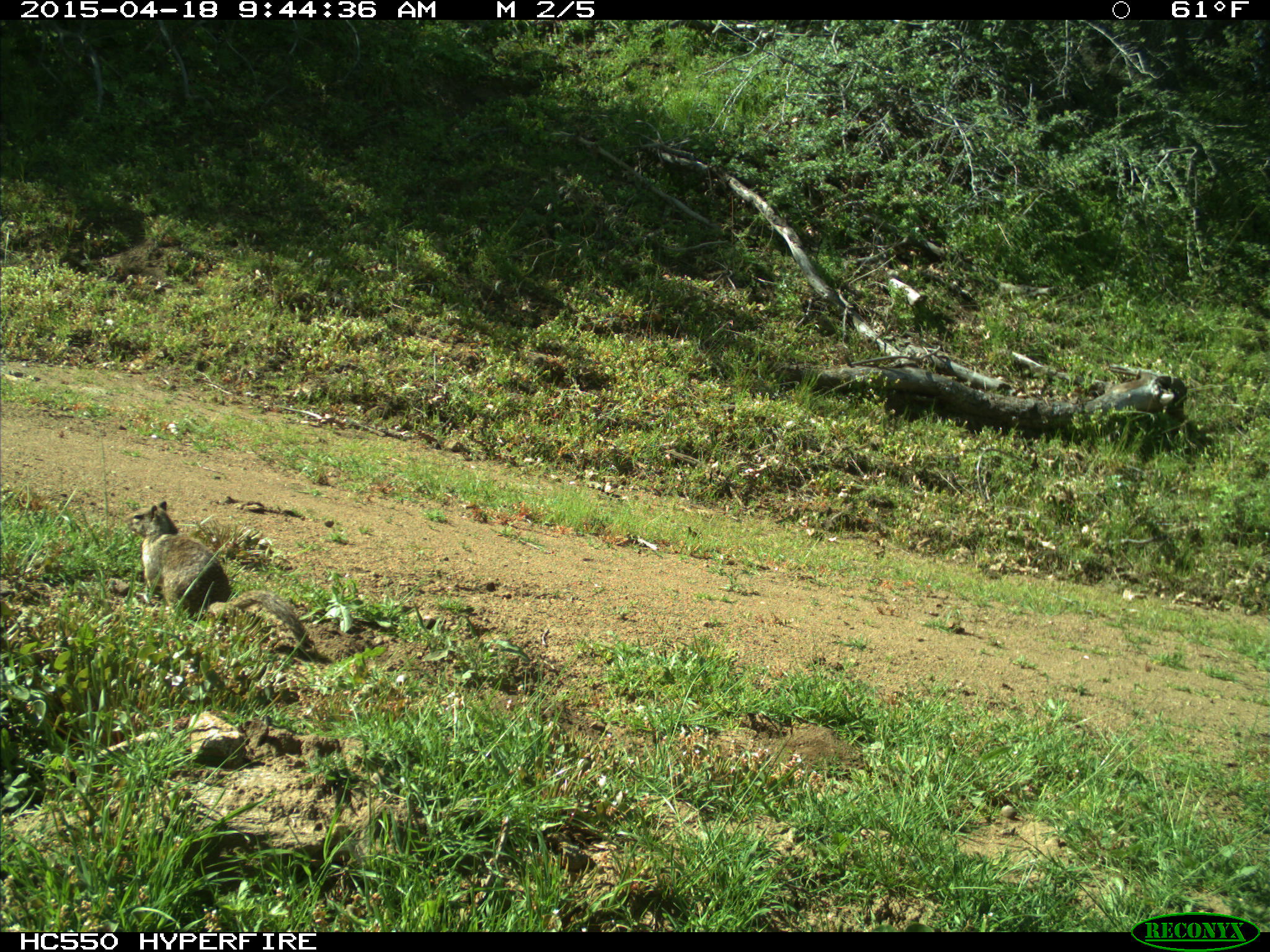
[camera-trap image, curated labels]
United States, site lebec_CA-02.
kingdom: Animalia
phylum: Chordata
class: Mammalia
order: Rodentia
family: Sciuridae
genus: Otospermophilus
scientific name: Otospermophilus beecheyi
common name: california ground squirrel